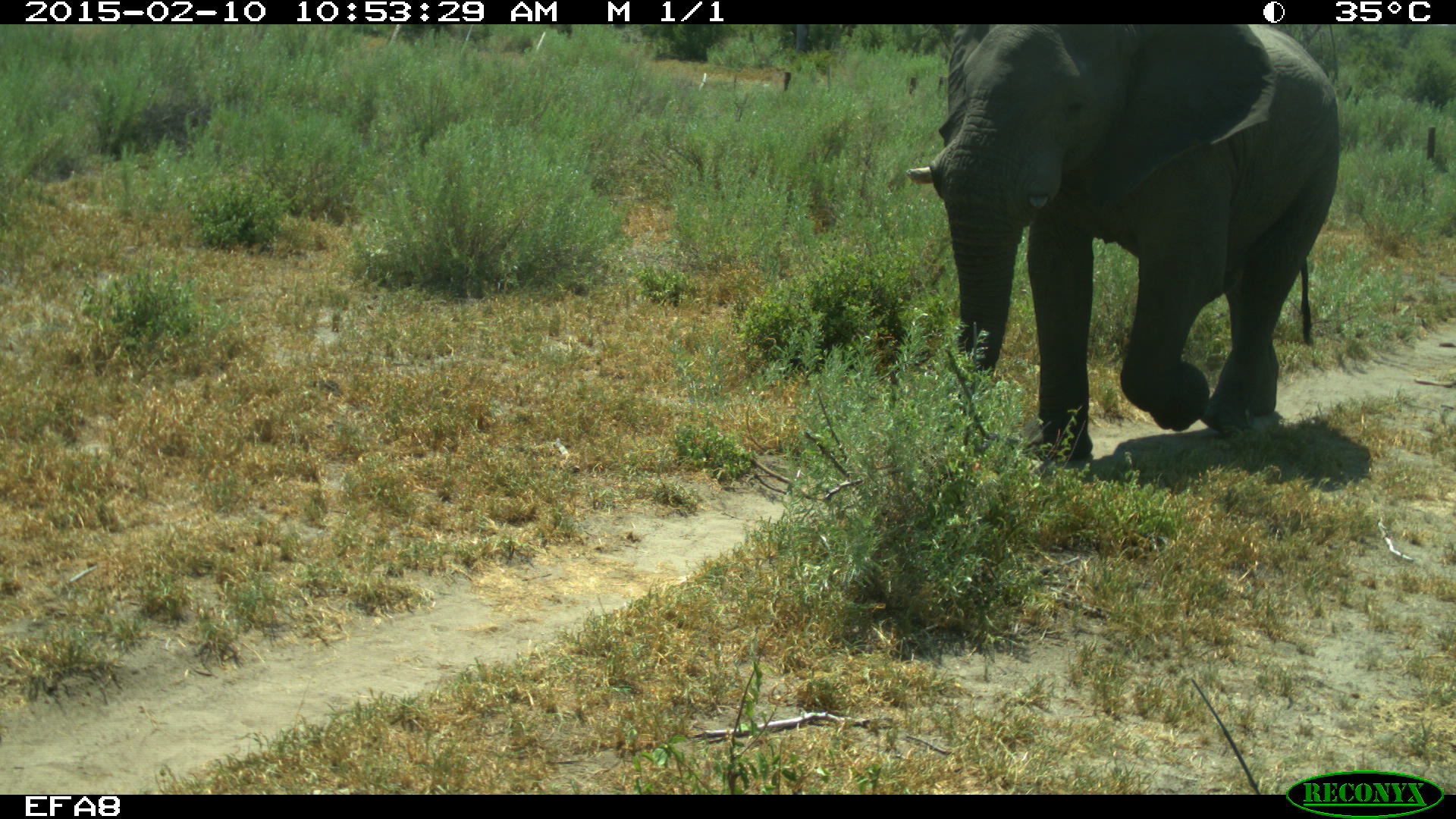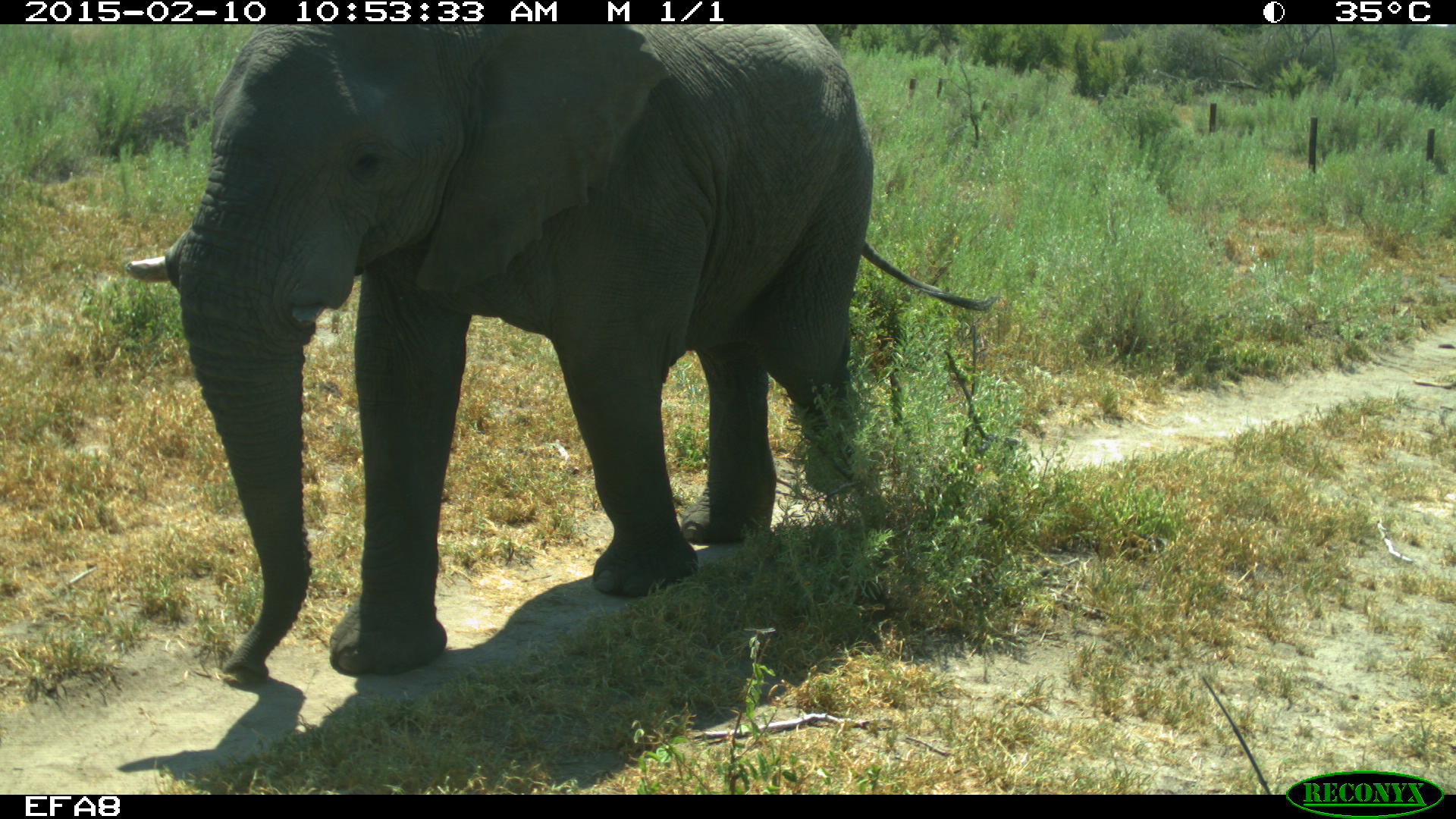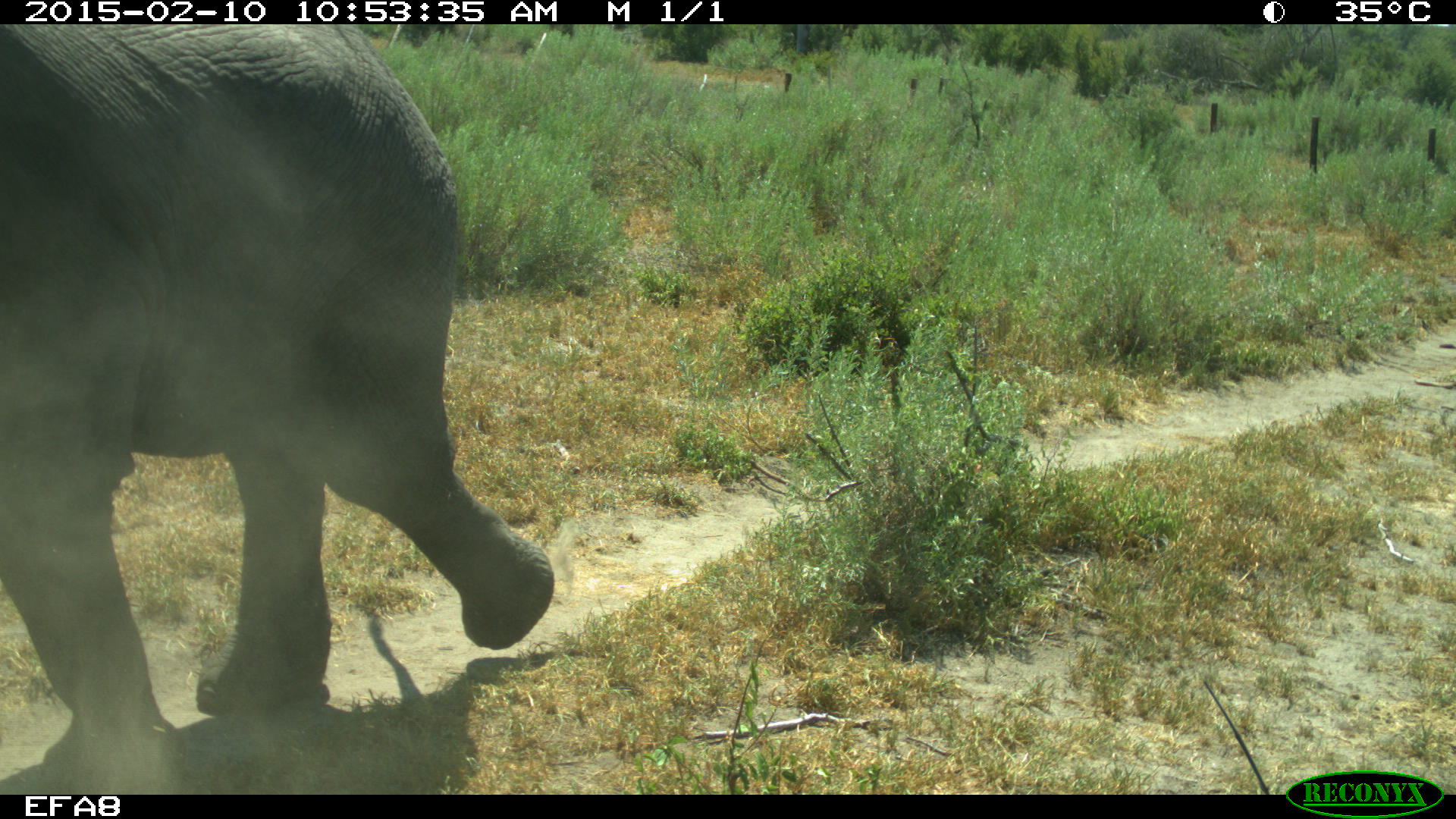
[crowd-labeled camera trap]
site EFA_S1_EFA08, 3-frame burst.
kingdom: Animalia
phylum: Chordata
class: Mammalia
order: Proboscidea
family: Elephantidae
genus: Loxodonta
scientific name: Loxodonta africana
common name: african bush elephant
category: elephant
Elephant (african bush elephant) (Loxodonta africana), count 1. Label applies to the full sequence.